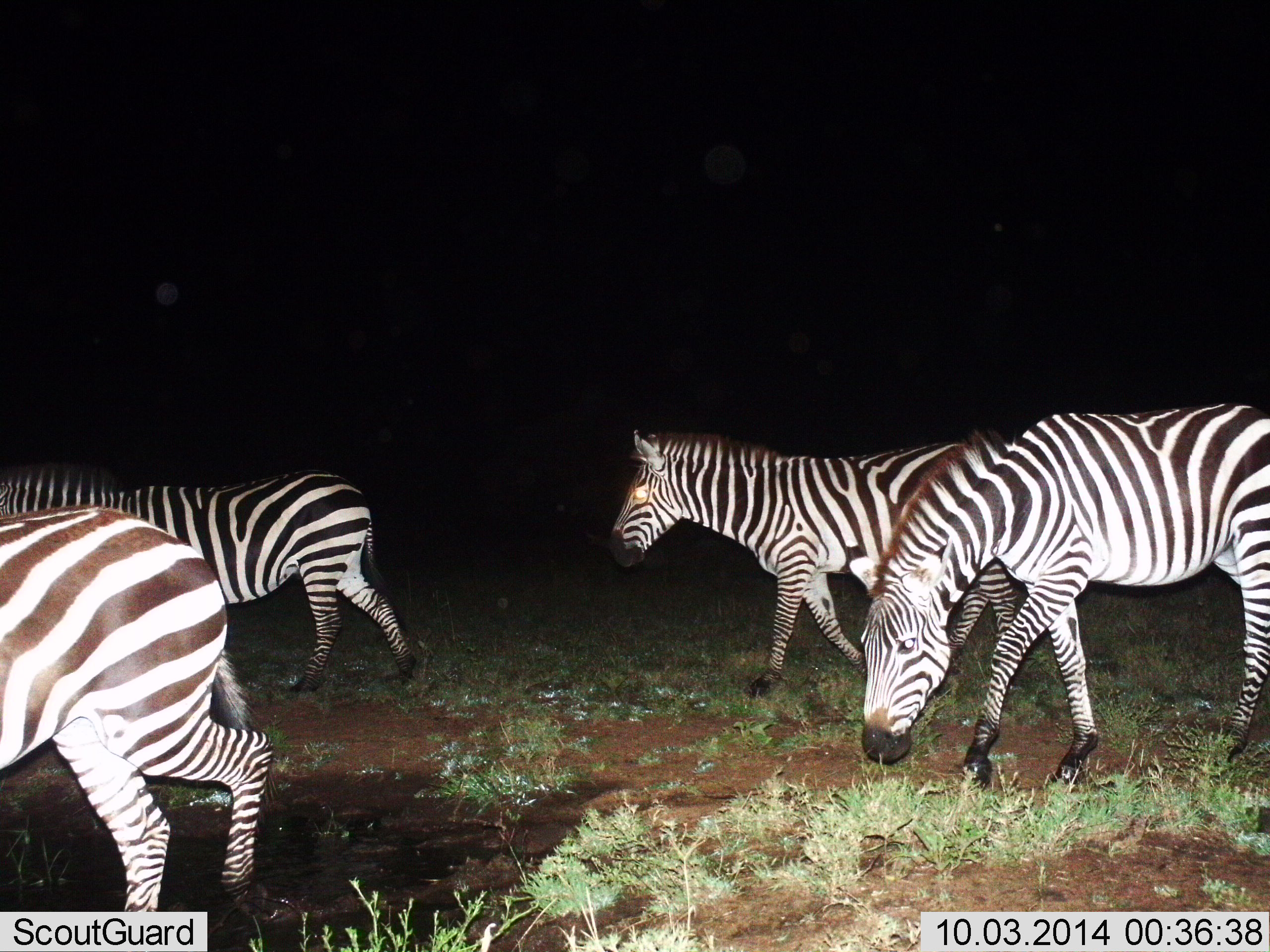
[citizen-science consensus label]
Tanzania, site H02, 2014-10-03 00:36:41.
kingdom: Animalia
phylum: Chordata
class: Mammalia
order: Perissodactyla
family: Equidae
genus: Equus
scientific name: Equus quagga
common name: plains zebra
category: zebra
Zebra (plains zebra) (Equus quagga), count 4. Behavior (volunteer vote fractions): standing 30%, resting 0%, moving 80%, interacting 0%. Young present (vote fraction): 0%. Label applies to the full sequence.